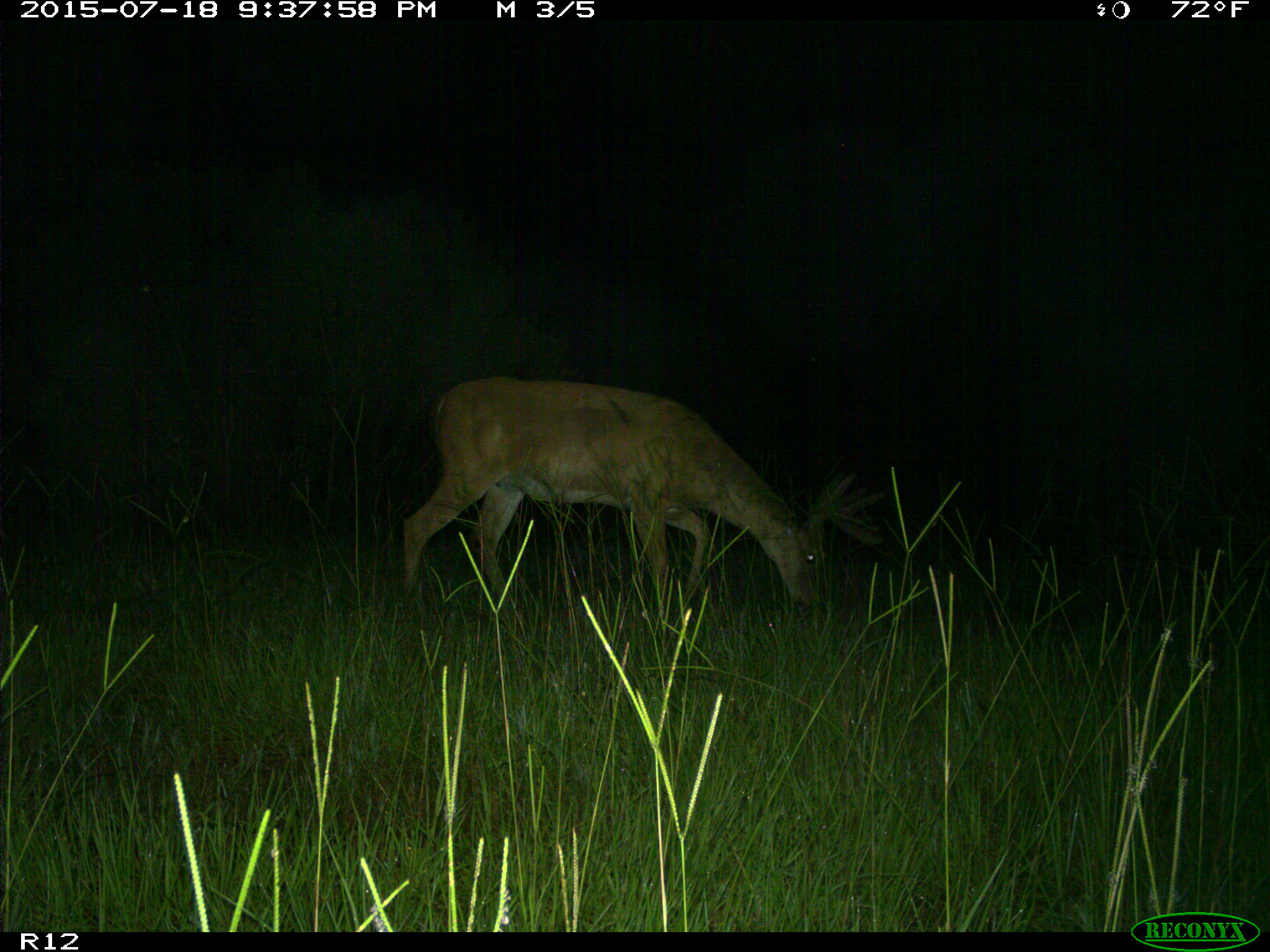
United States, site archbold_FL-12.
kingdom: Animalia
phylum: Chordata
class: Mammalia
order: Artiodactyla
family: Cervidae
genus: Odocoileus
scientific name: Odocoileus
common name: deer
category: unidentified deer